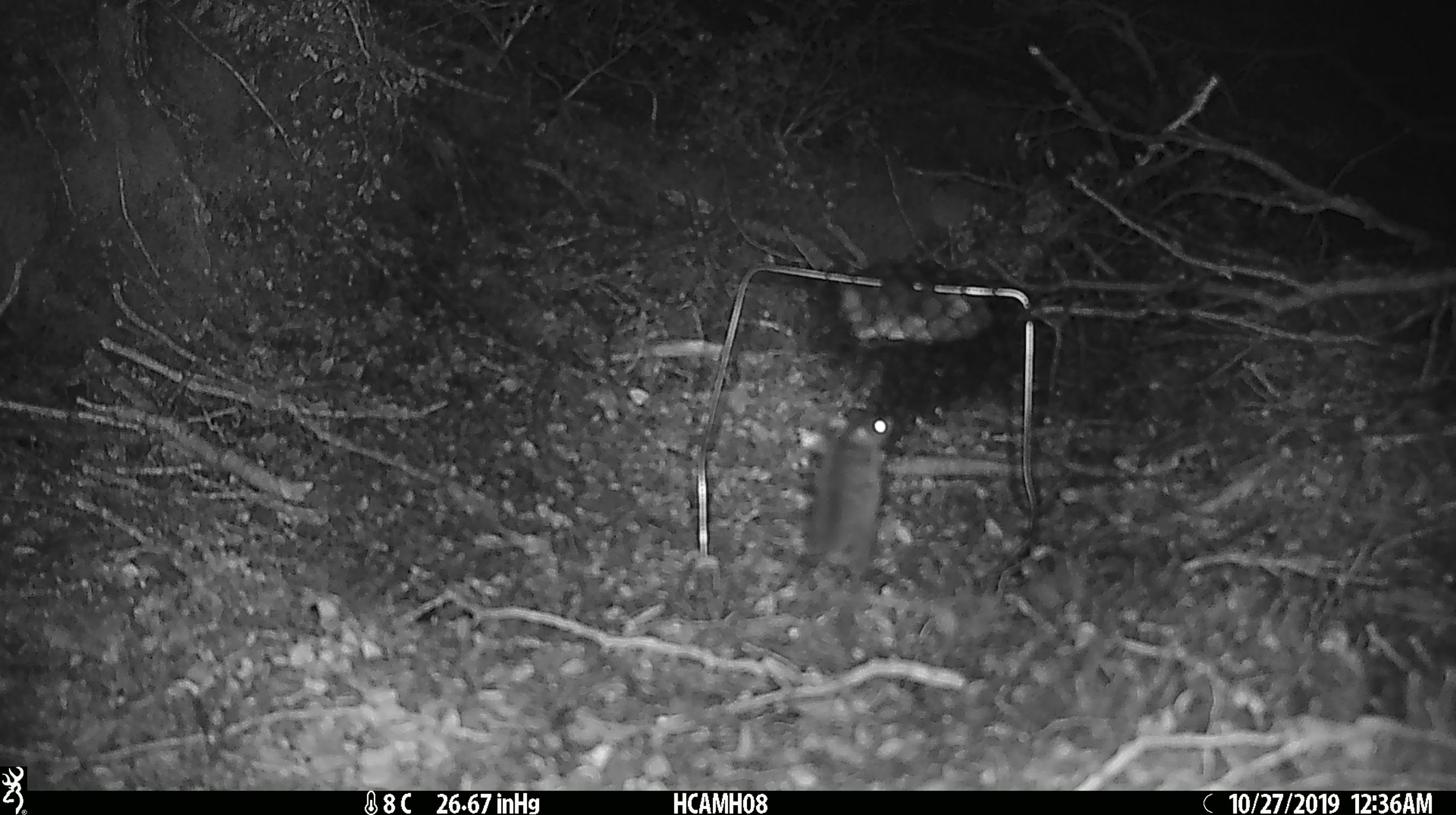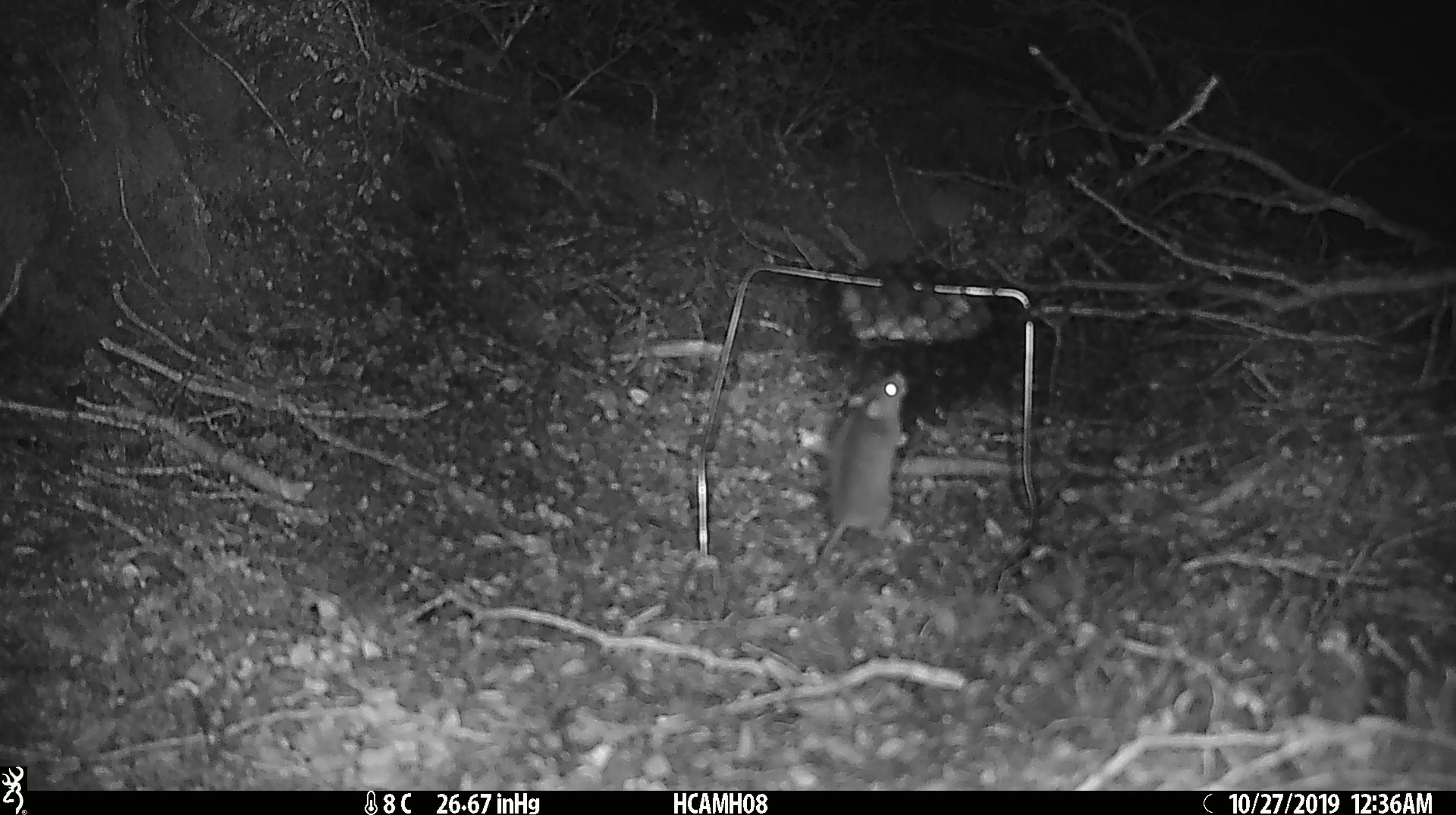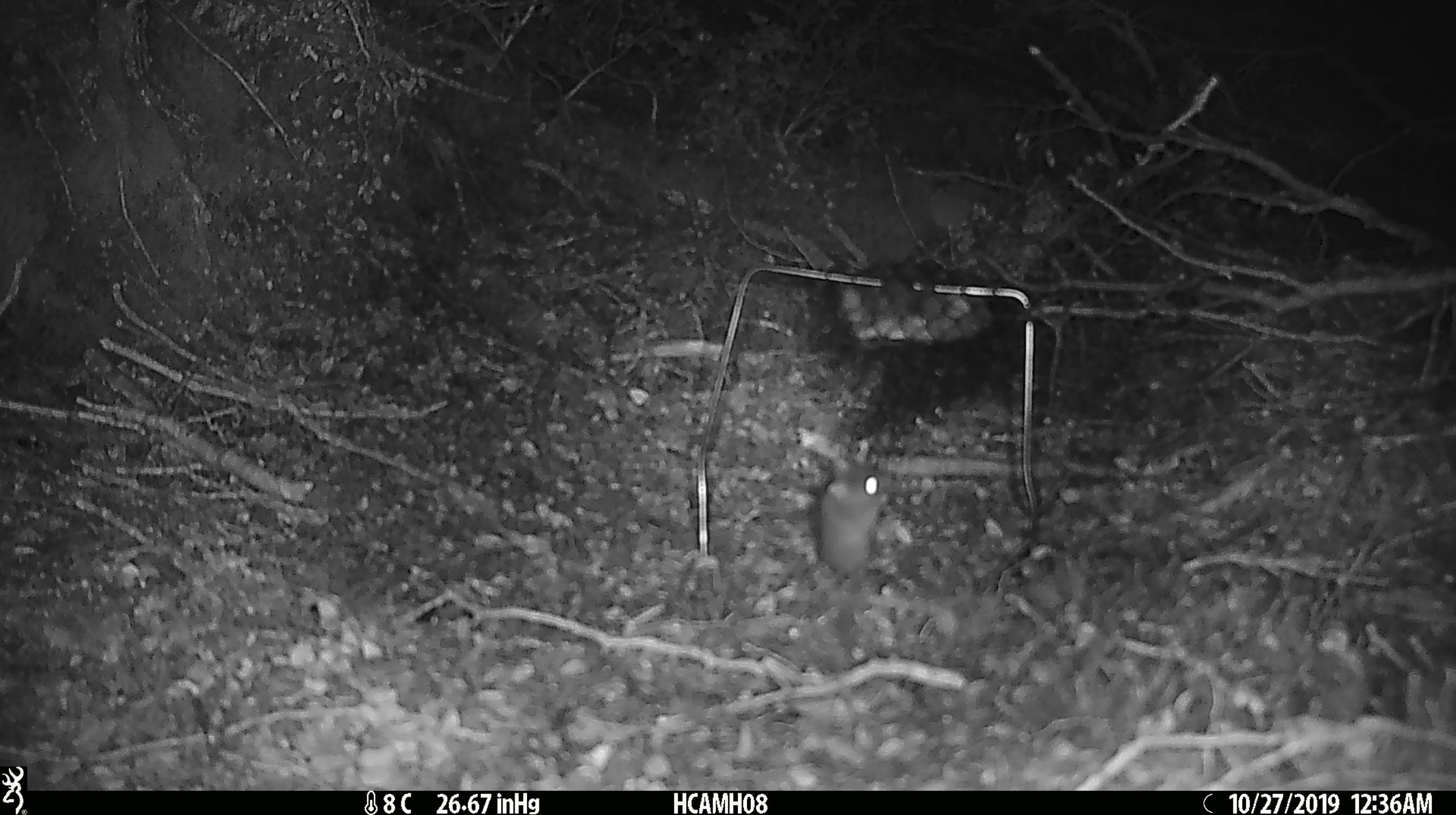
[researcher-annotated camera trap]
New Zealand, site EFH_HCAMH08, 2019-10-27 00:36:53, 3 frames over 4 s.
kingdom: Animalia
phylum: Chordata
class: Mammalia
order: Rodentia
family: Muridae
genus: Mus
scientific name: Mus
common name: mouse